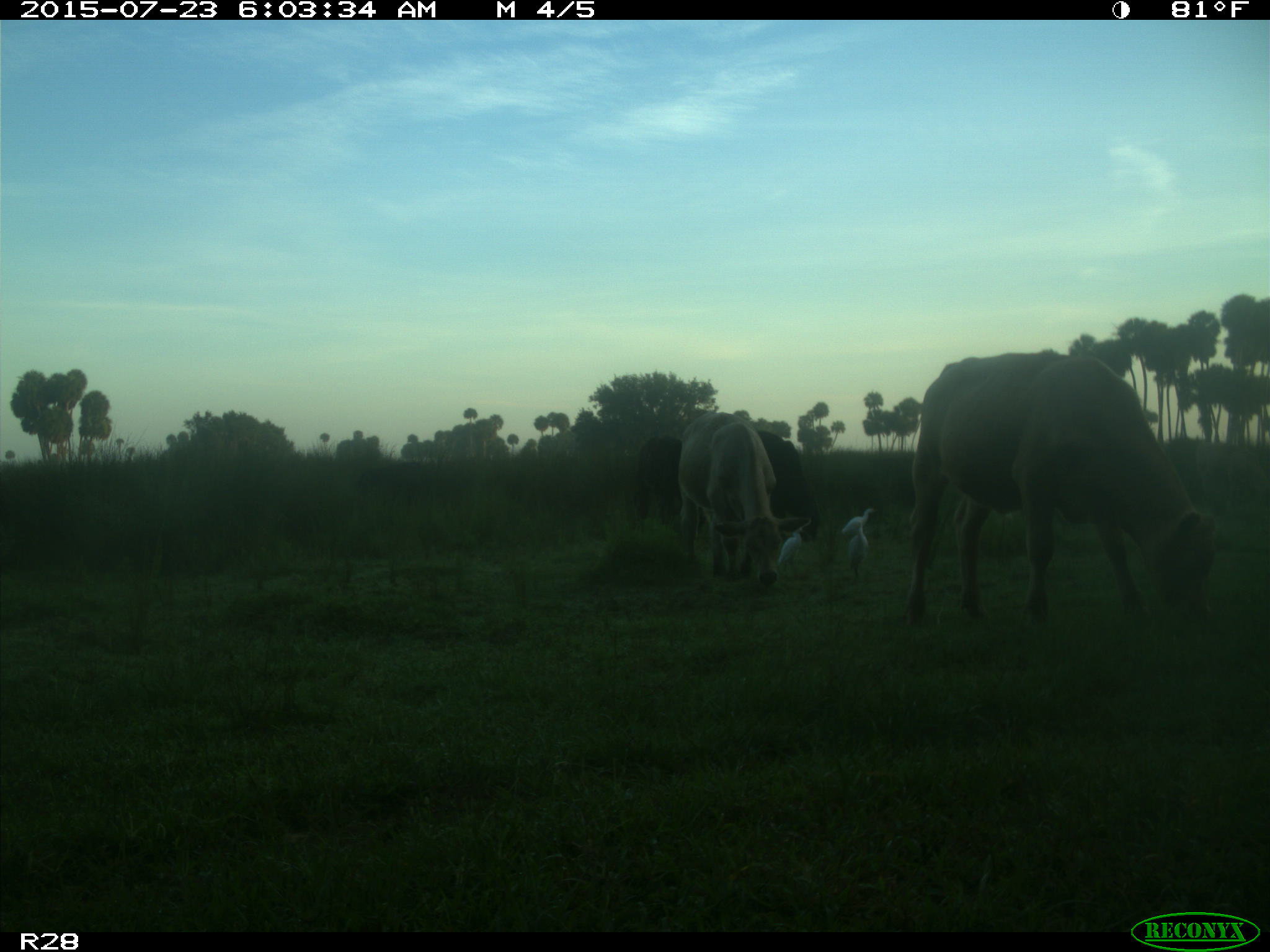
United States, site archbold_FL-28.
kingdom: Animalia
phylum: Chordata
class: Mammalia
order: Artiodactyla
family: Bovidae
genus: Bos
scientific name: Bos taurus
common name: domestic cow